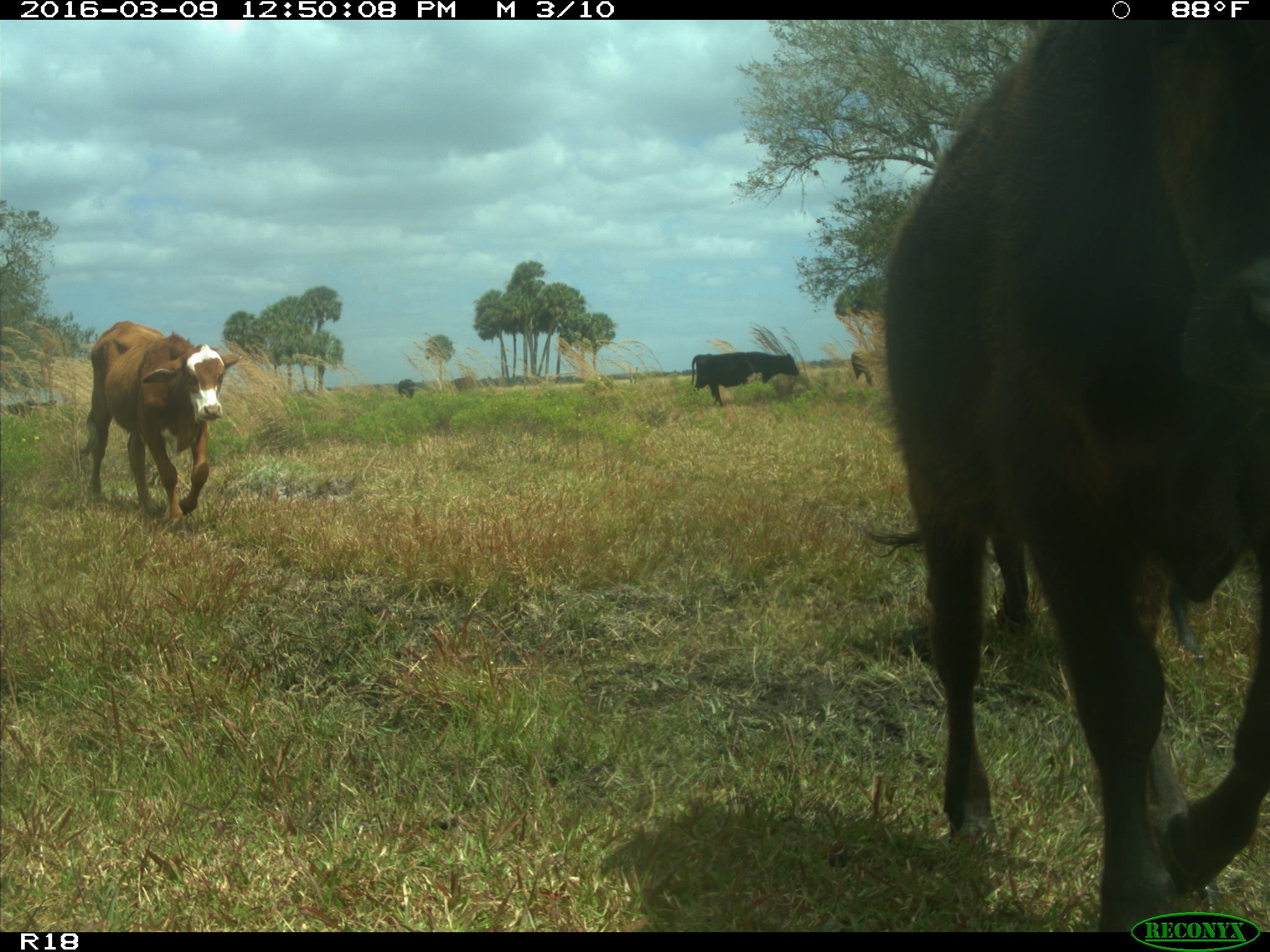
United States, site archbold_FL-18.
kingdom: Animalia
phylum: Chordata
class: Mammalia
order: Artiodactyla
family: Bovidae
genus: Bos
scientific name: Bos taurus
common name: domestic cow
Bos taurus (domestic cow).